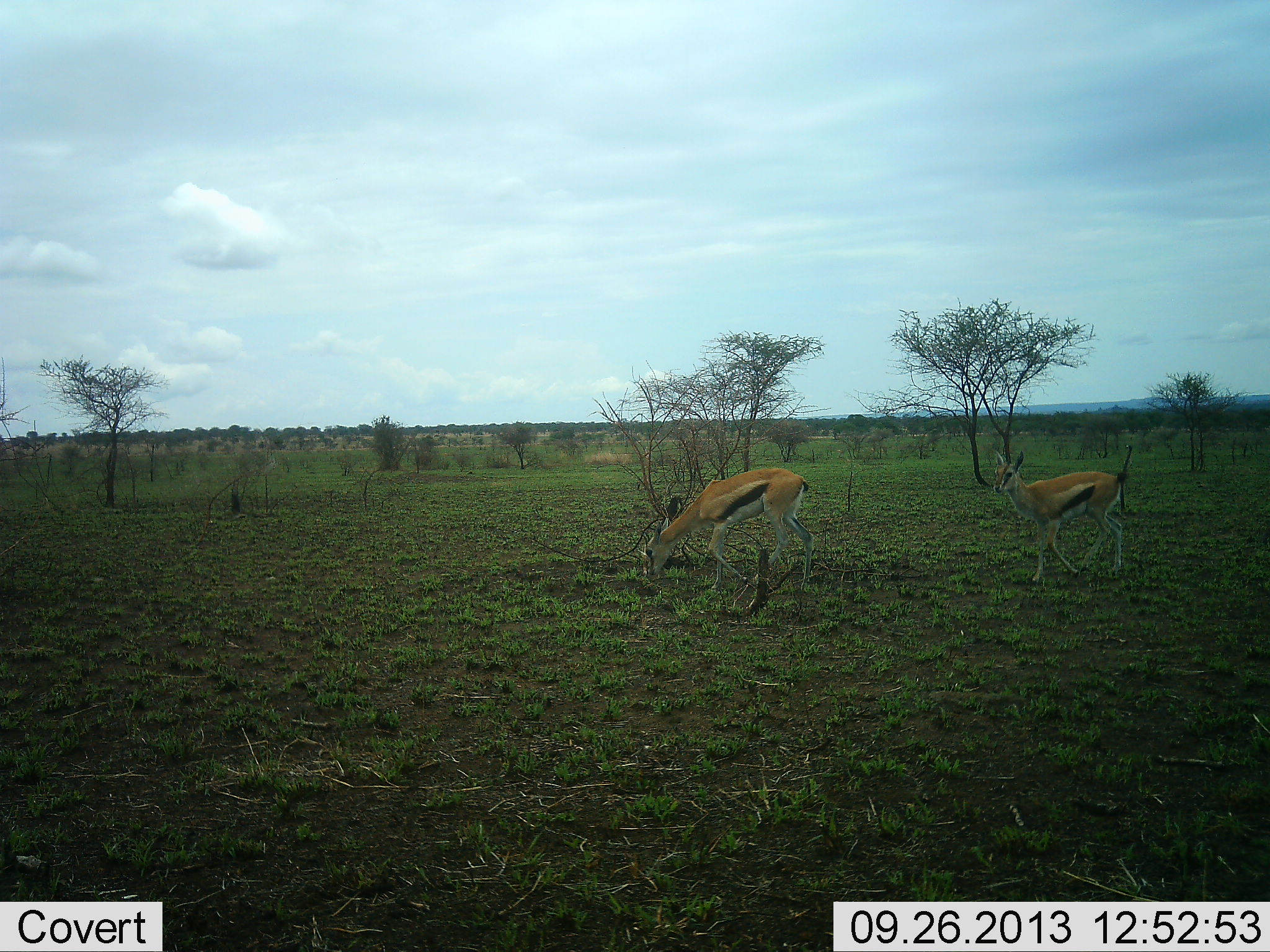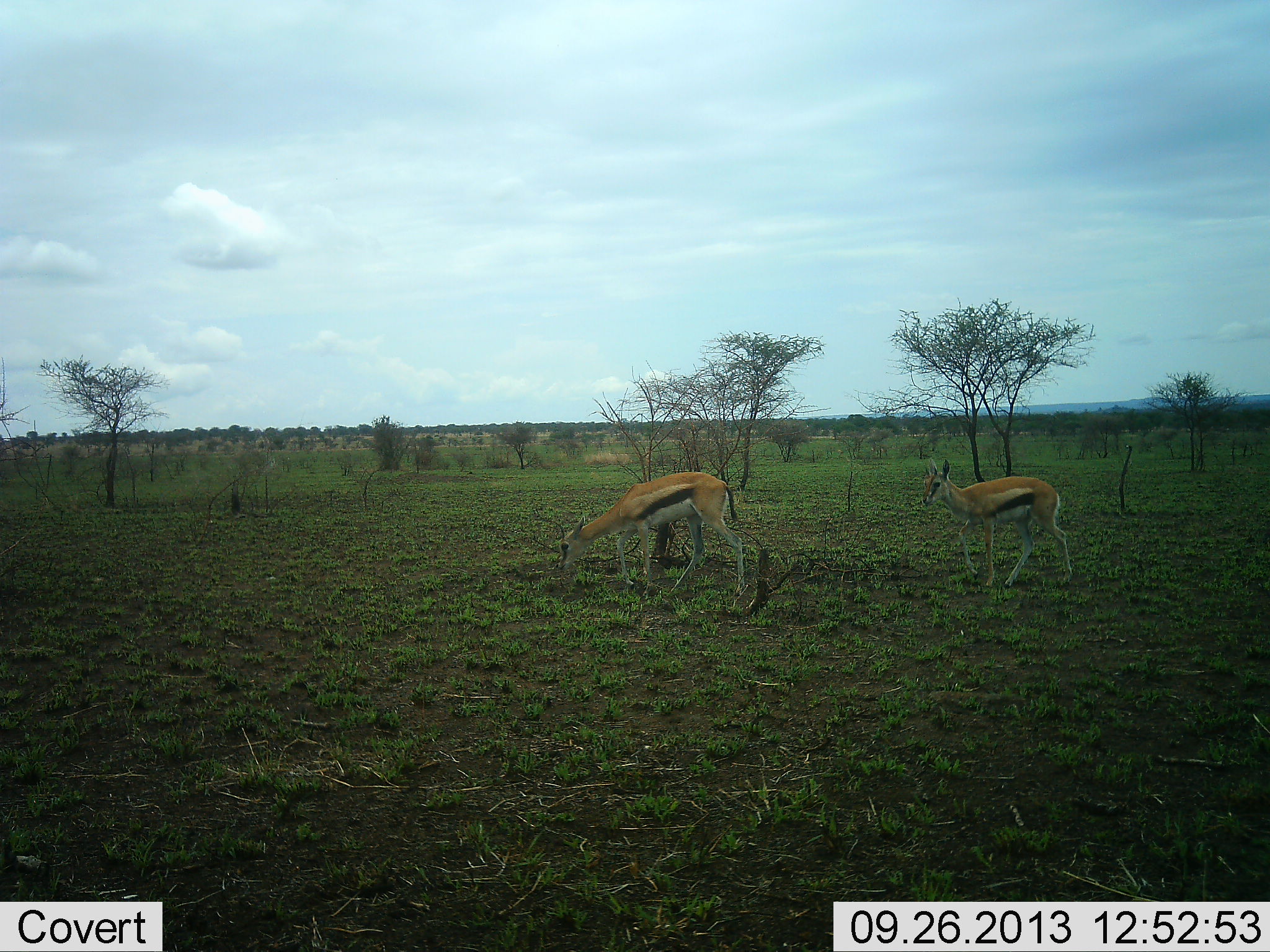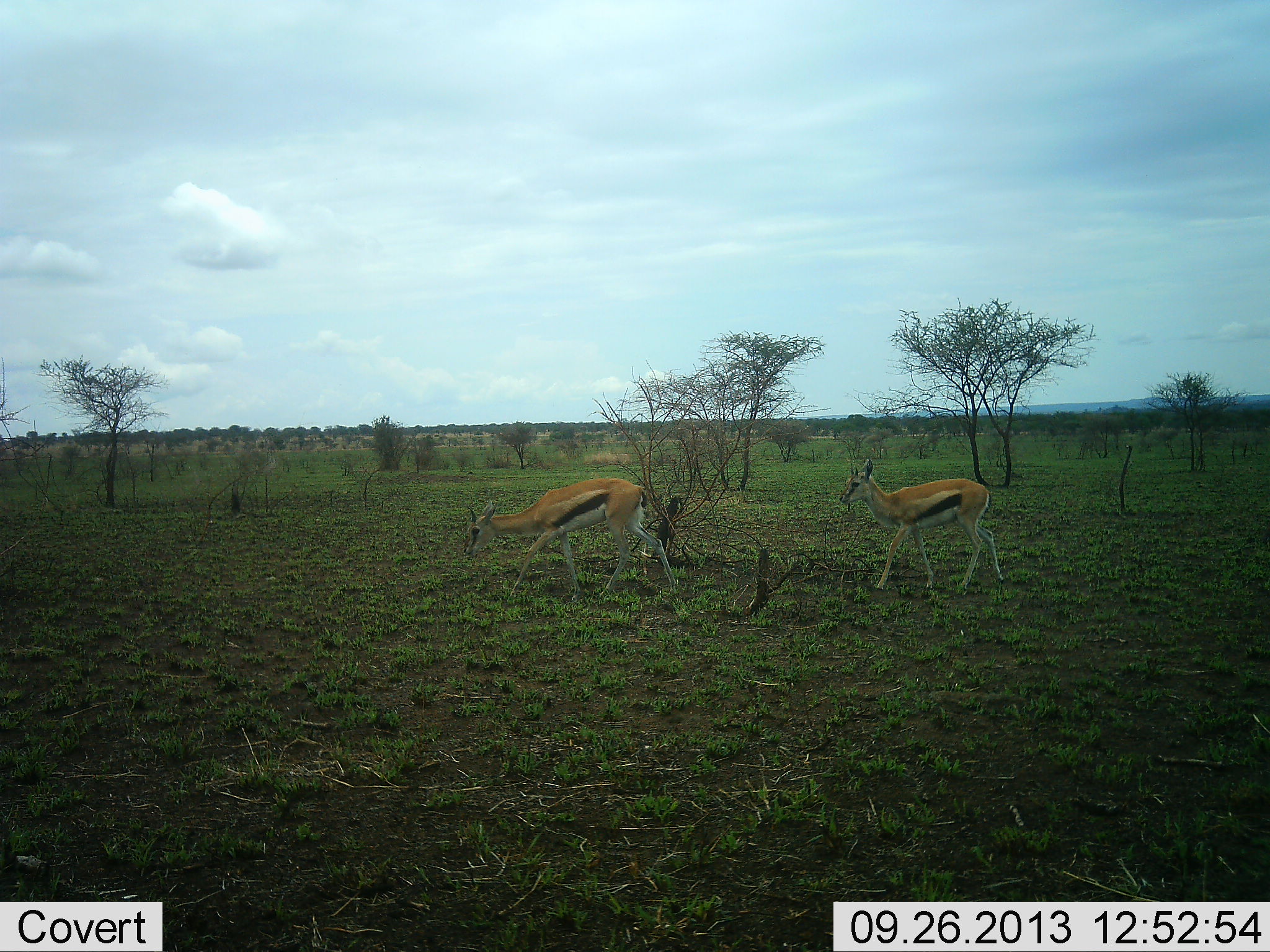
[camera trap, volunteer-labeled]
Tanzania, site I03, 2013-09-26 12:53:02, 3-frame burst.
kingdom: Animalia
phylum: Chordata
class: Mammalia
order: Artiodactyla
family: Bovidae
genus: Eudorcas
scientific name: Eudorcas thomsonii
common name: thomson's gazelle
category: gazellethomsons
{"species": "gazellethomsons (thomson's gazelle) (Eudorcas thomsonii)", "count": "2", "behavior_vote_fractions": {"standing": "5%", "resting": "0%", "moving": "89%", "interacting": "0%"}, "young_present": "16%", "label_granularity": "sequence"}